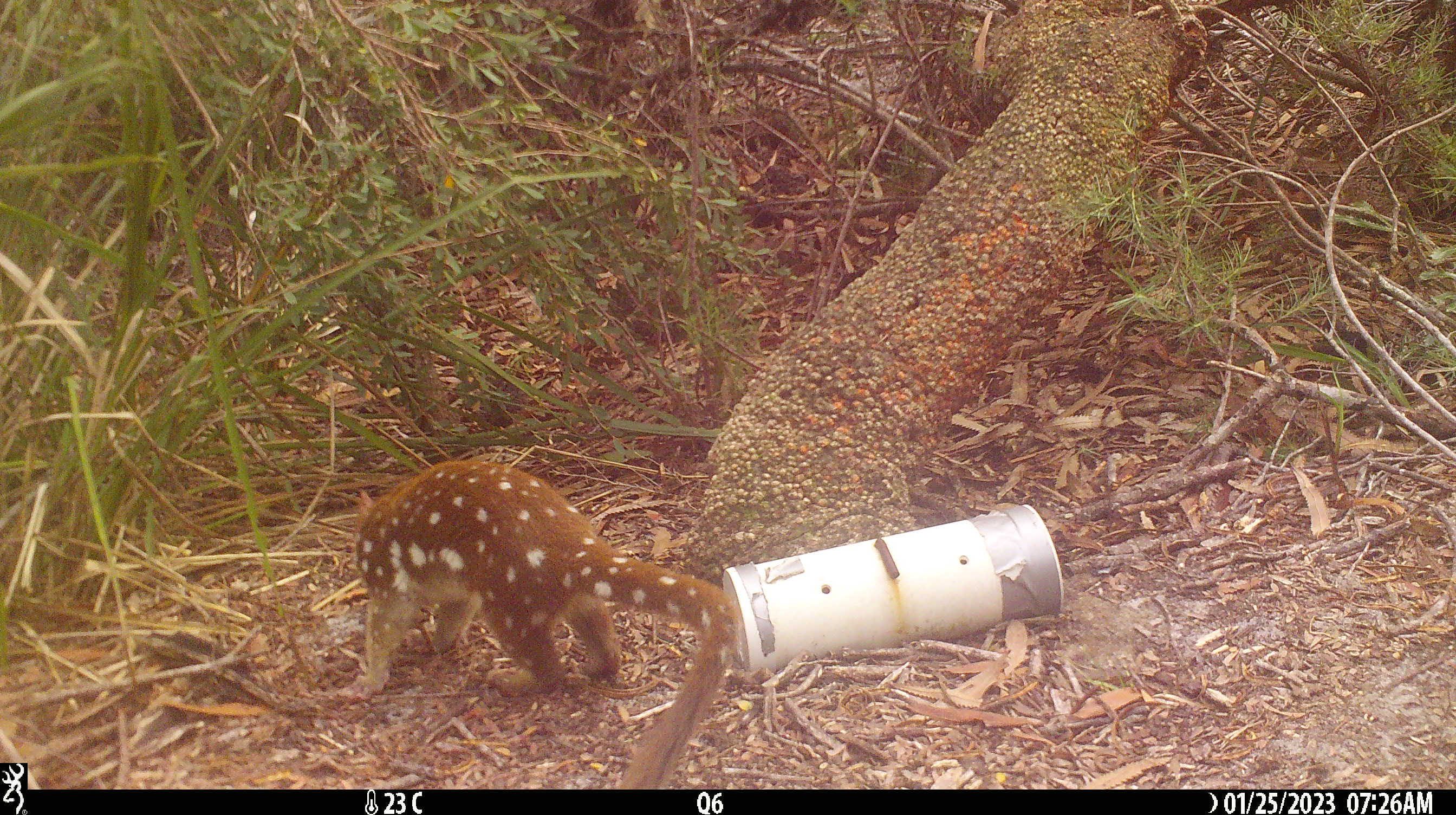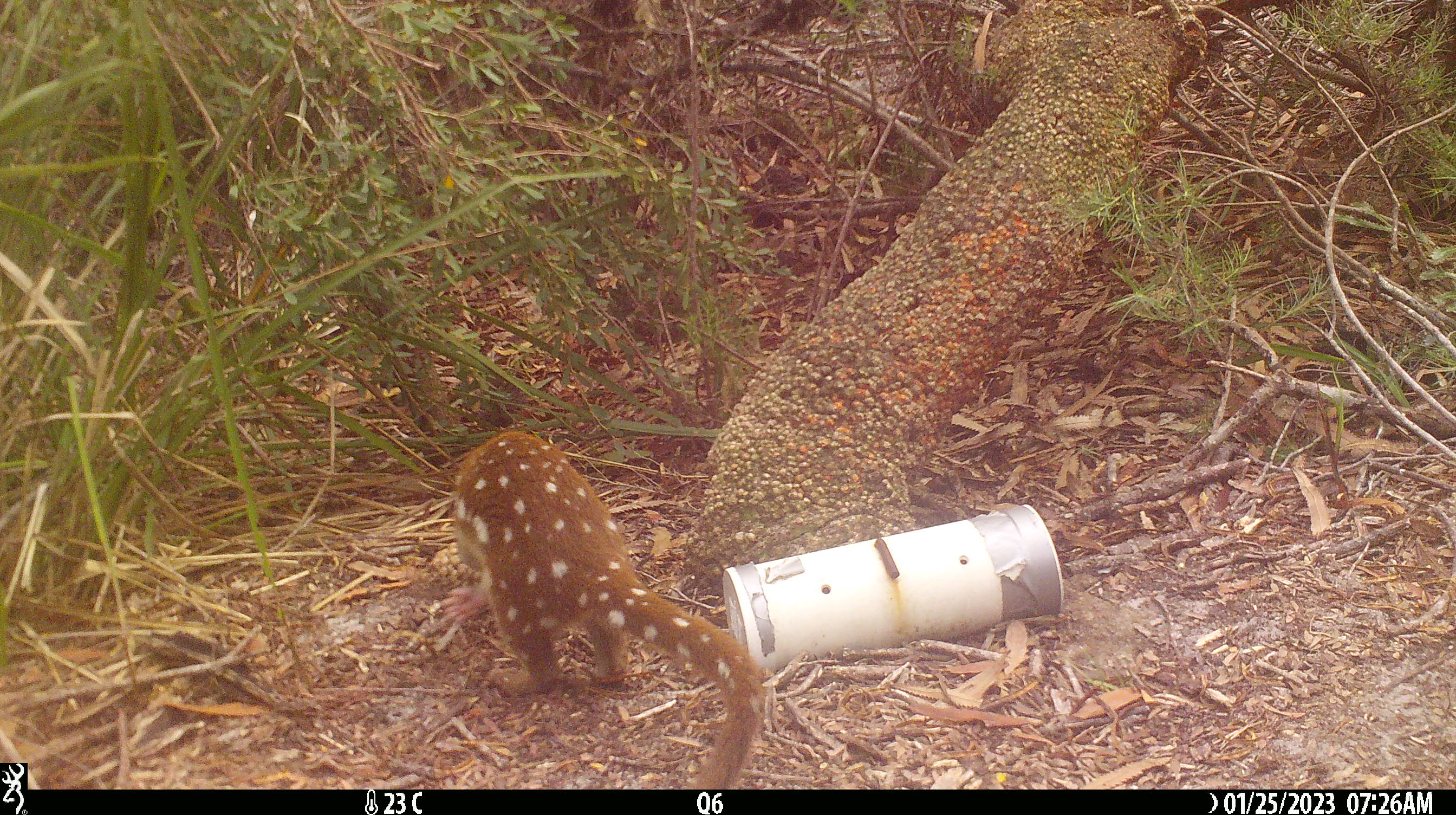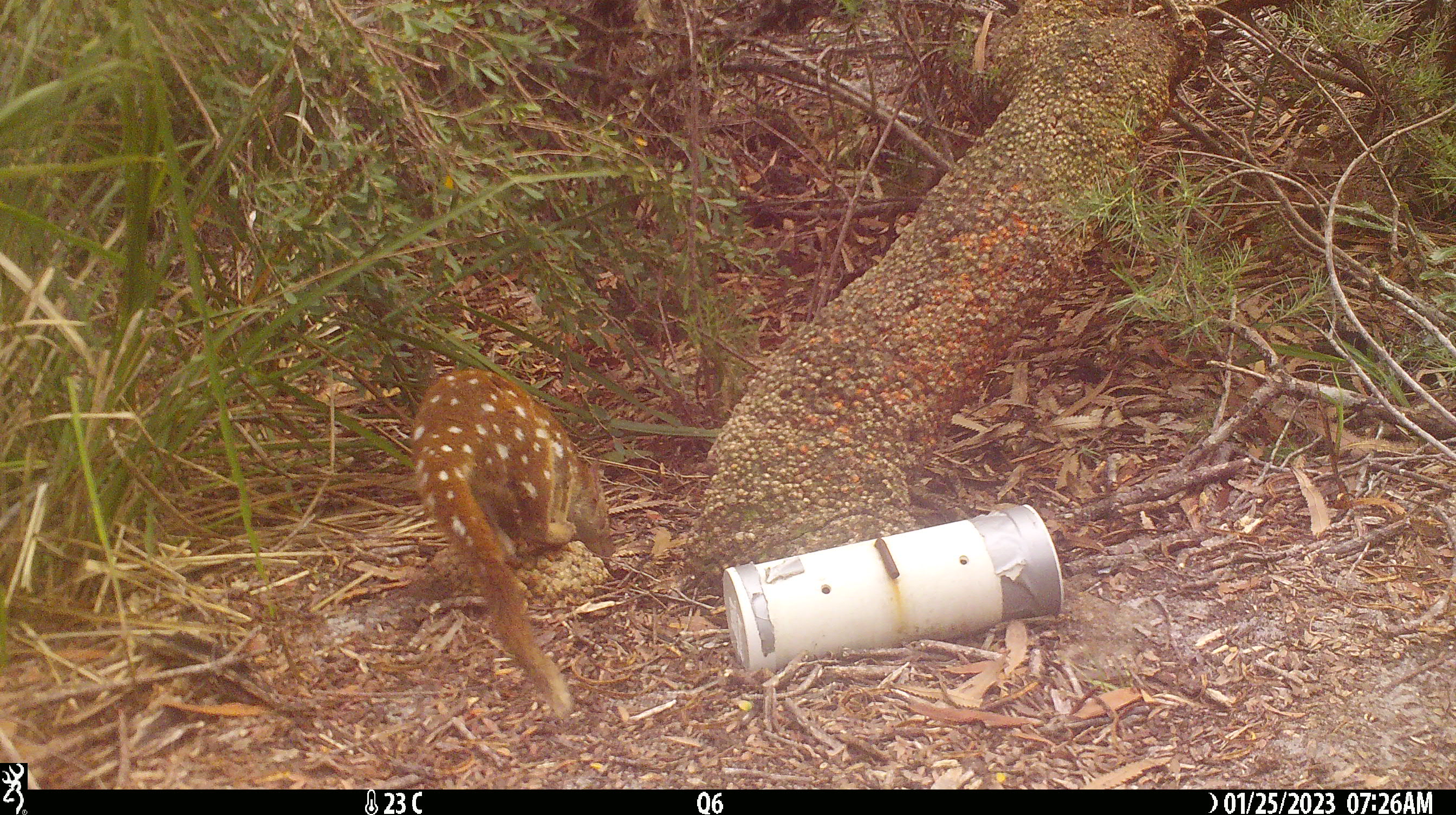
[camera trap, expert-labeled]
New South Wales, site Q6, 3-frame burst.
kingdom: Animalia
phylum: Chordata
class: Mammalia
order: Dasyuromorphia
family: Dasyuridae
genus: Dasyurus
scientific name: Dasyurus maculatus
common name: spotted-tailed quoll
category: quoll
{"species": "quoll (spotted-tailed quoll) (Dasyurus maculatus)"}